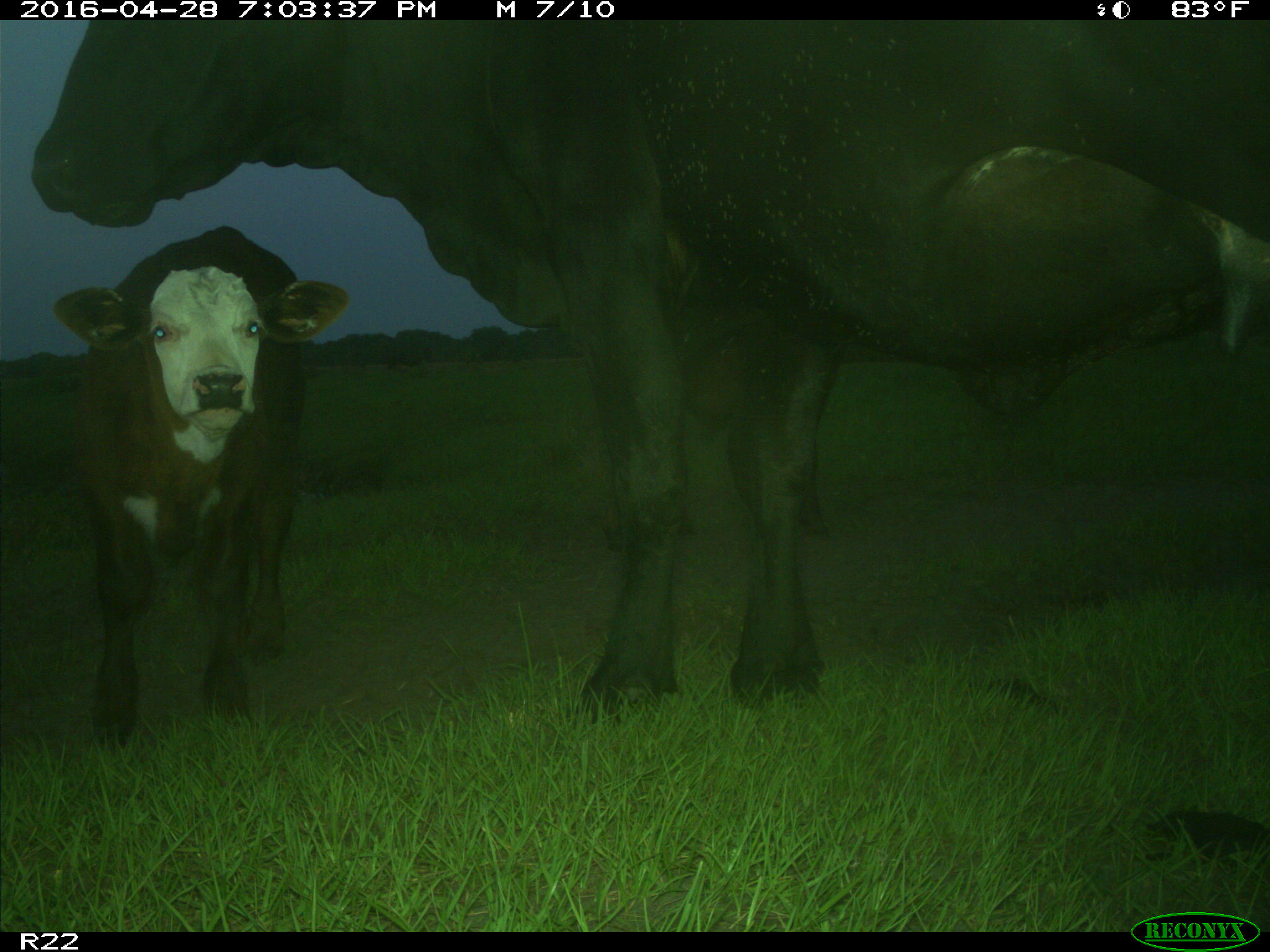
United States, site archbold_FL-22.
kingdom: Animalia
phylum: Chordata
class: Mammalia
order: Artiodactyla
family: Bovidae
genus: Bos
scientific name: Bos taurus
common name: domestic cow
Bos taurus (domestic cow).